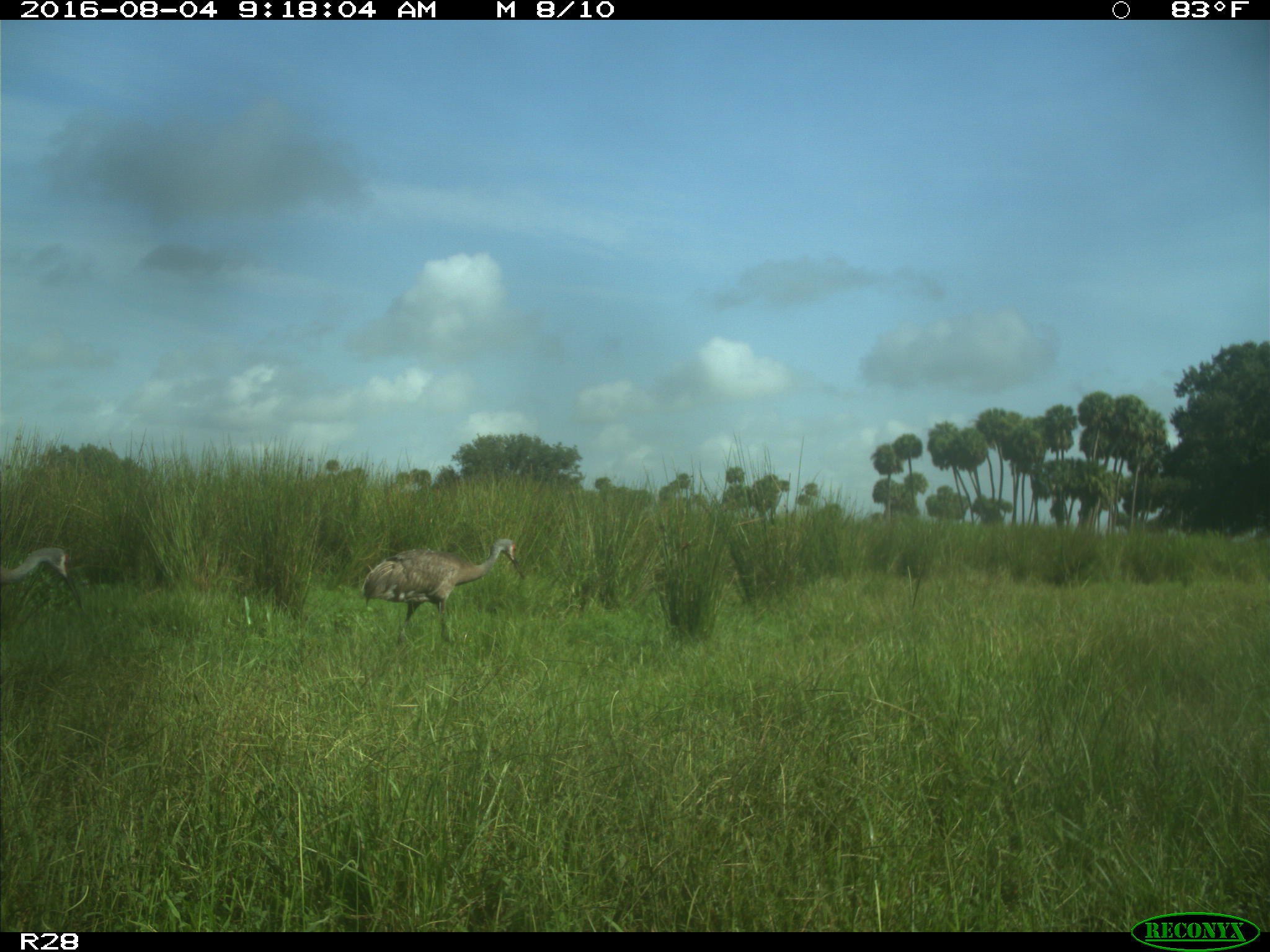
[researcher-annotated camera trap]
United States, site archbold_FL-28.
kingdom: Animalia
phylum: Chordata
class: Aves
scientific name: Aves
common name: birds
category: unidentified bird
Unidentified bird (birds) (Aves).